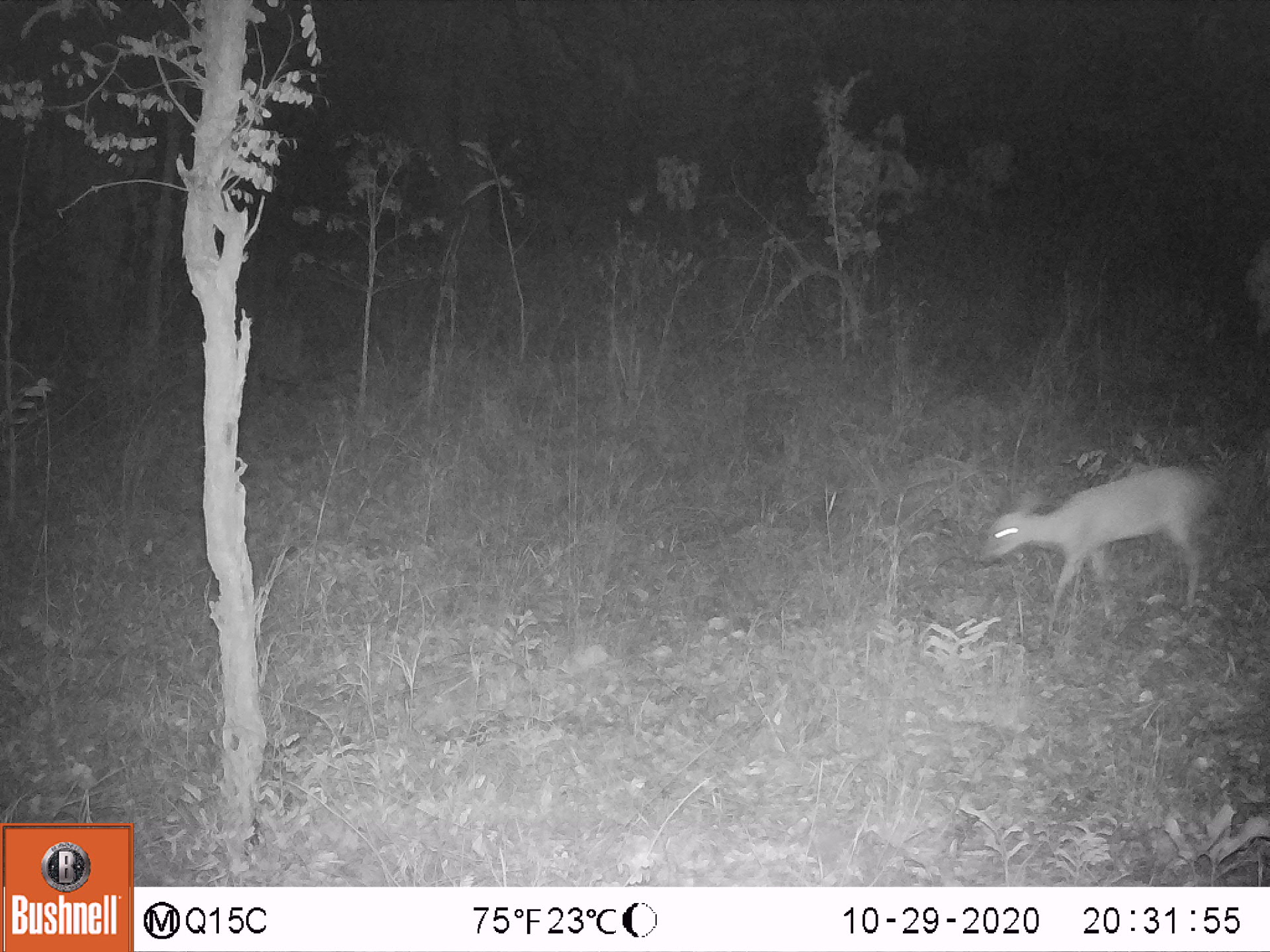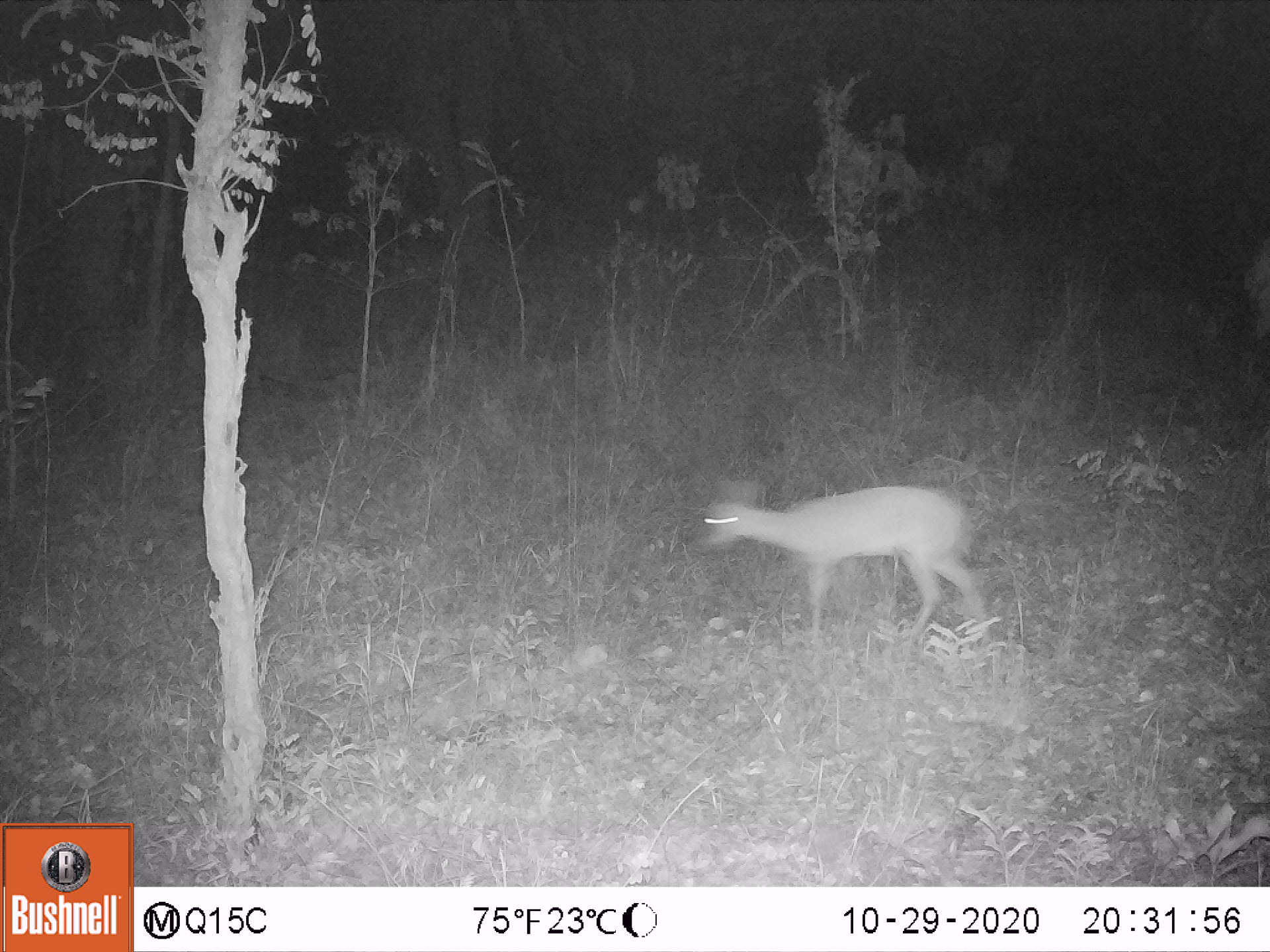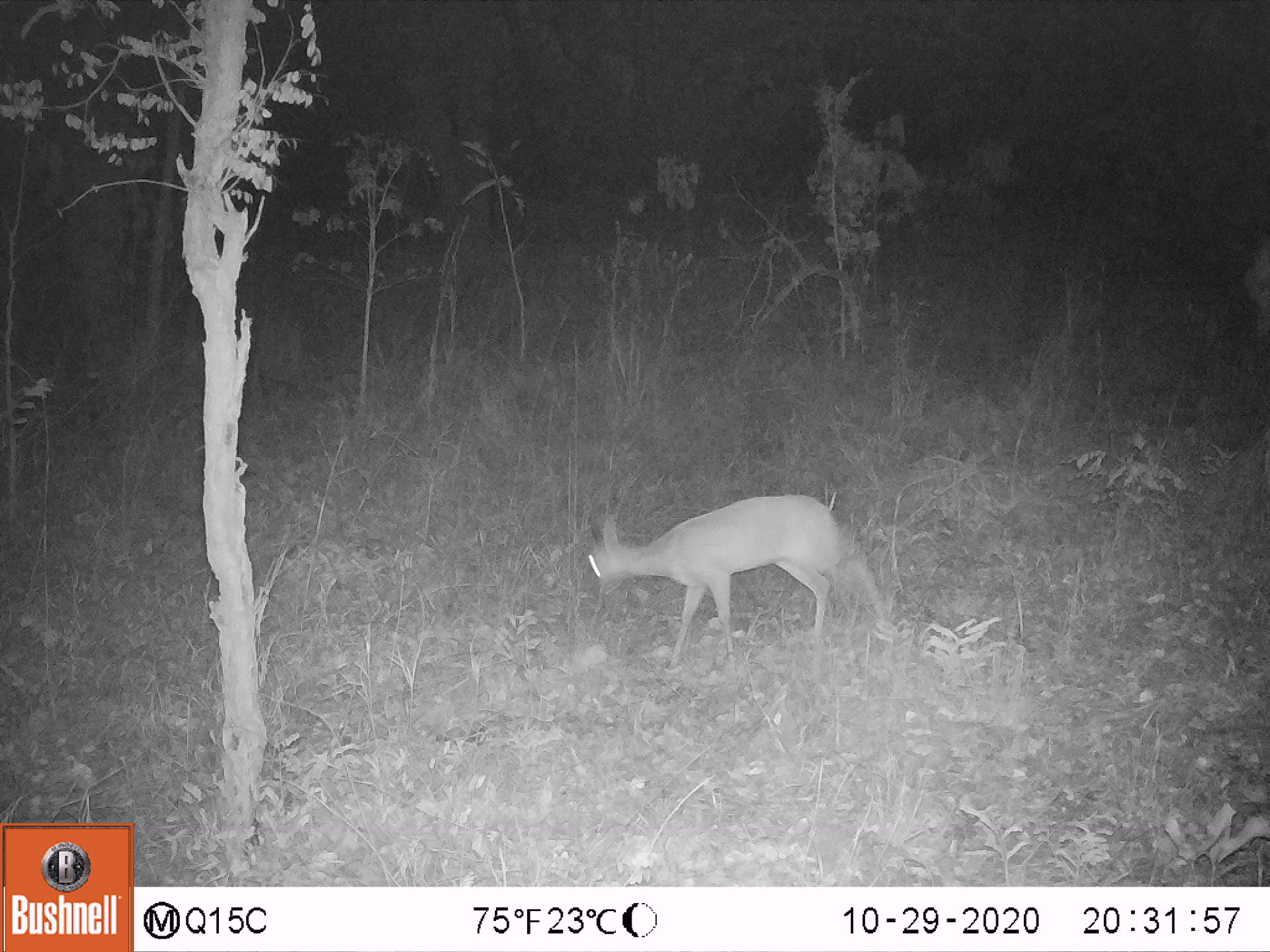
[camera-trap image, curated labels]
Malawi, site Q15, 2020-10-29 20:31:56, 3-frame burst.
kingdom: Animalia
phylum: Chordata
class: Mammalia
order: Artiodactyla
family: Bovidae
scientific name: Antilopinae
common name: small antelope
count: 1